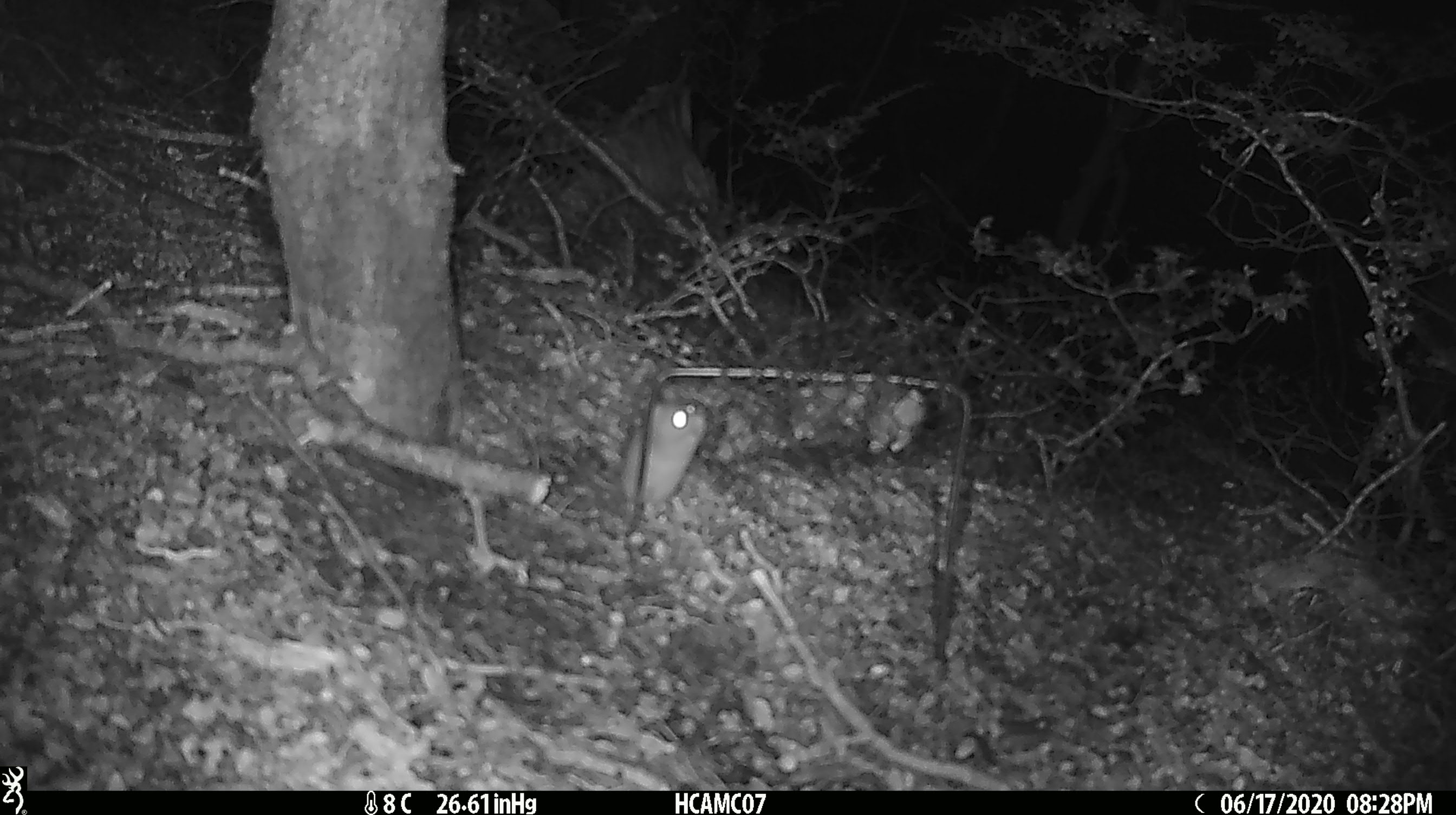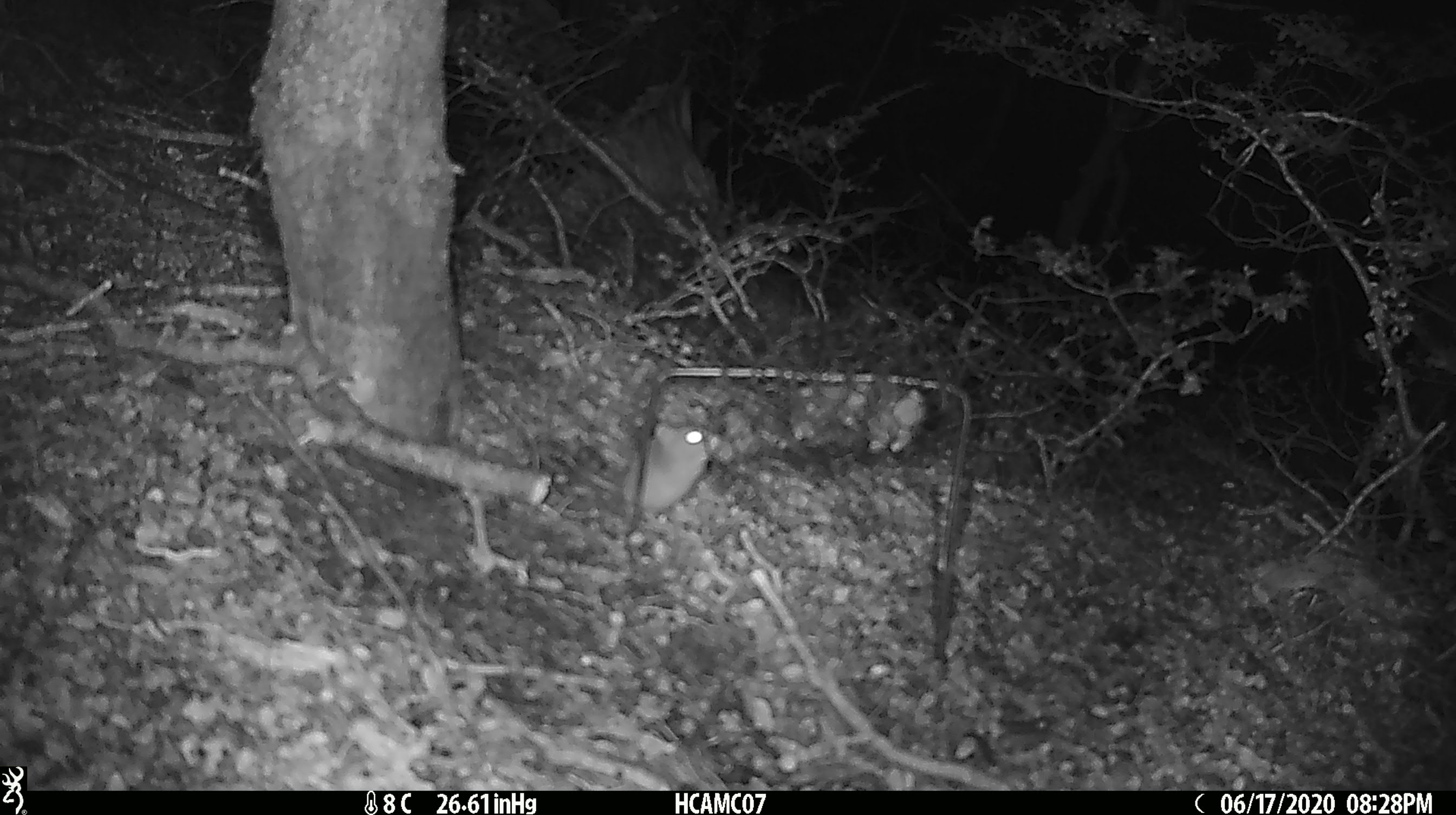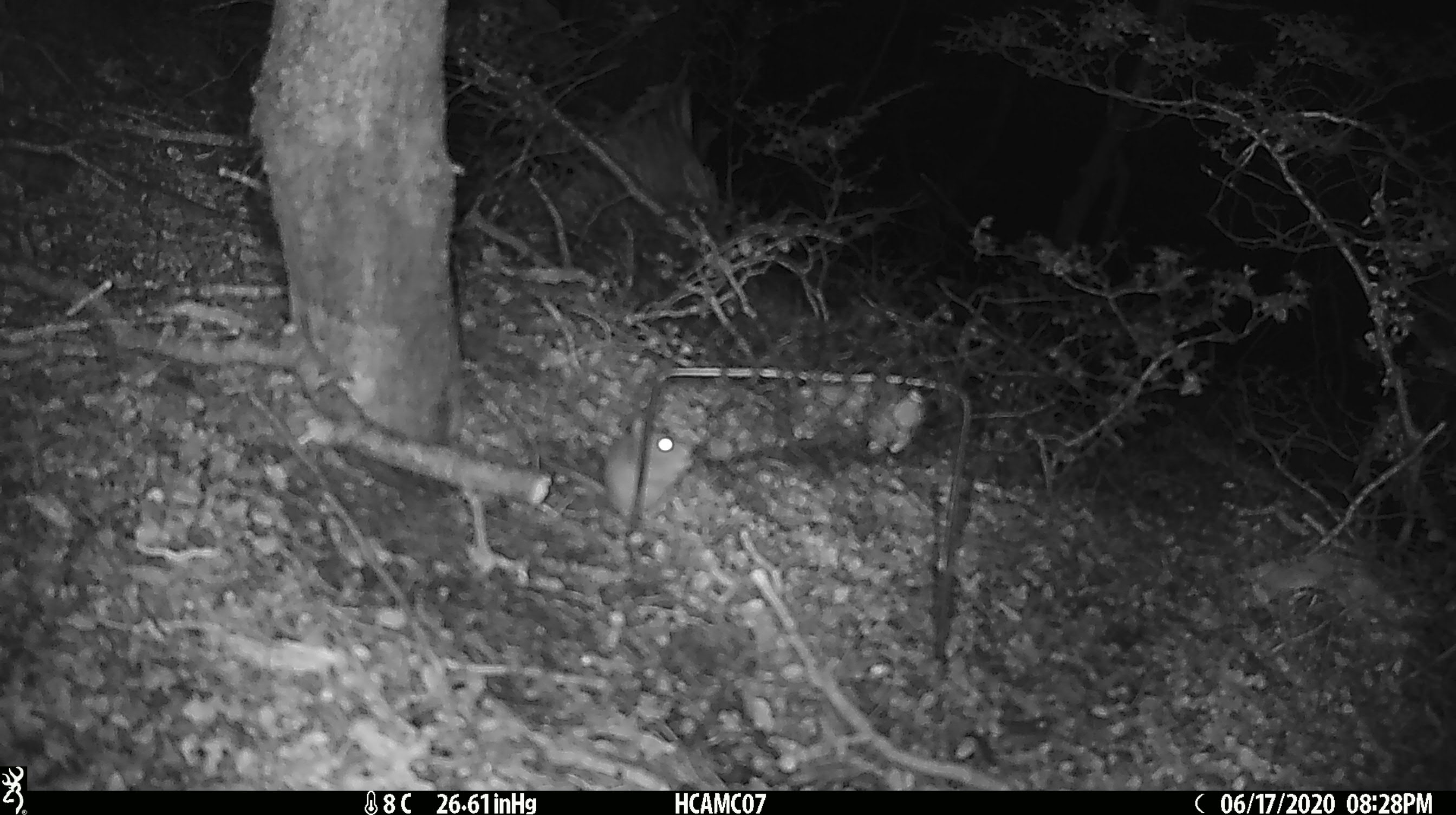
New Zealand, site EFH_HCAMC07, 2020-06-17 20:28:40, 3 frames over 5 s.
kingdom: Animalia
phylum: Chordata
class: Mammalia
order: Rodentia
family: Muridae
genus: Mus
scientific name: Mus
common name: mouse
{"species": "mouse (Mus)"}